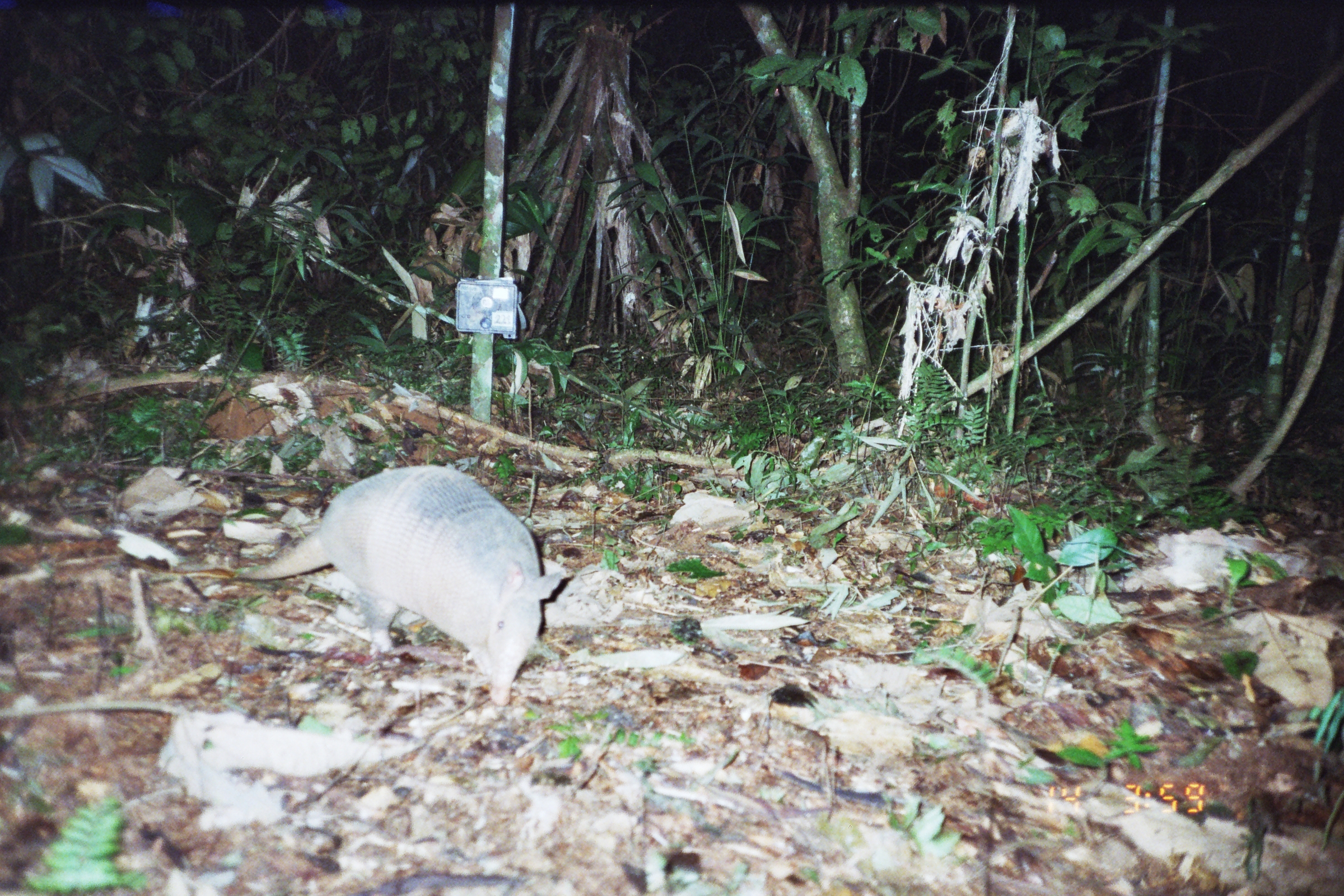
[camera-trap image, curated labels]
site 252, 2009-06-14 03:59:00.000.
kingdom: Animalia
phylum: Chordata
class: Mammalia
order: Cingulata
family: Dasypodidae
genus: Dasypus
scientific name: Dasypus novemcinctus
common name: nine-banded armadillo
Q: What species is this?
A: Dasypus novemcinctus (nine-banded armadillo).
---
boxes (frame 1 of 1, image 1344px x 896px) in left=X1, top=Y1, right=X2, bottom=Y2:
dasypus novemcinctus: left=235, top=462, right=565, bottom=705